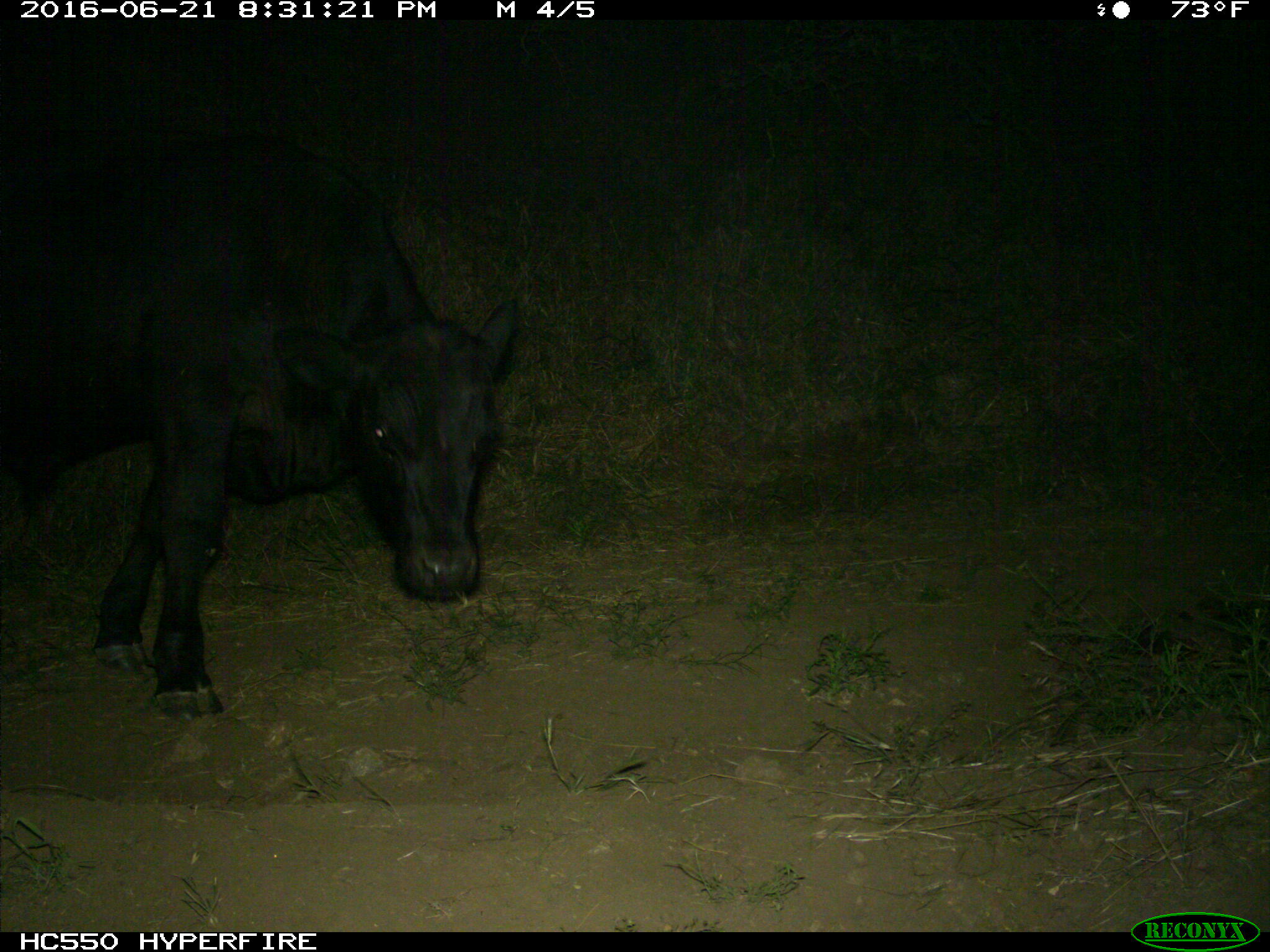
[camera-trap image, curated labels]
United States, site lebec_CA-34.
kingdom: Animalia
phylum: Chordata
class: Mammalia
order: Artiodactyla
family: Bovidae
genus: Bos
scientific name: Bos taurus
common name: domestic cow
Bos taurus (domestic cow).